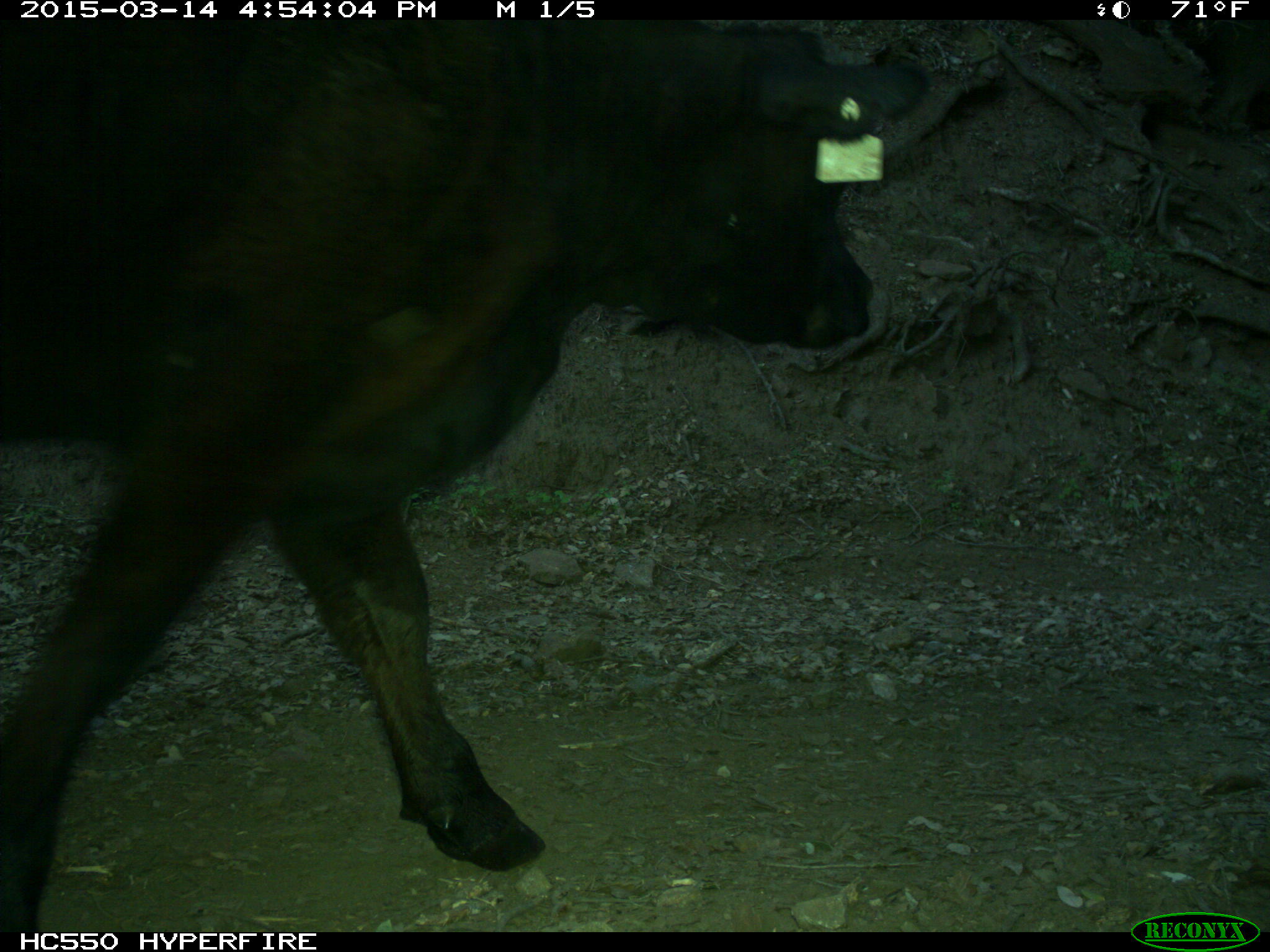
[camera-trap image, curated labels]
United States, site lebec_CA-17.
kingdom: Animalia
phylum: Chordata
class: Mammalia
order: Artiodactyla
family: Bovidae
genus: Bos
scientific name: Bos taurus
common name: domestic cow